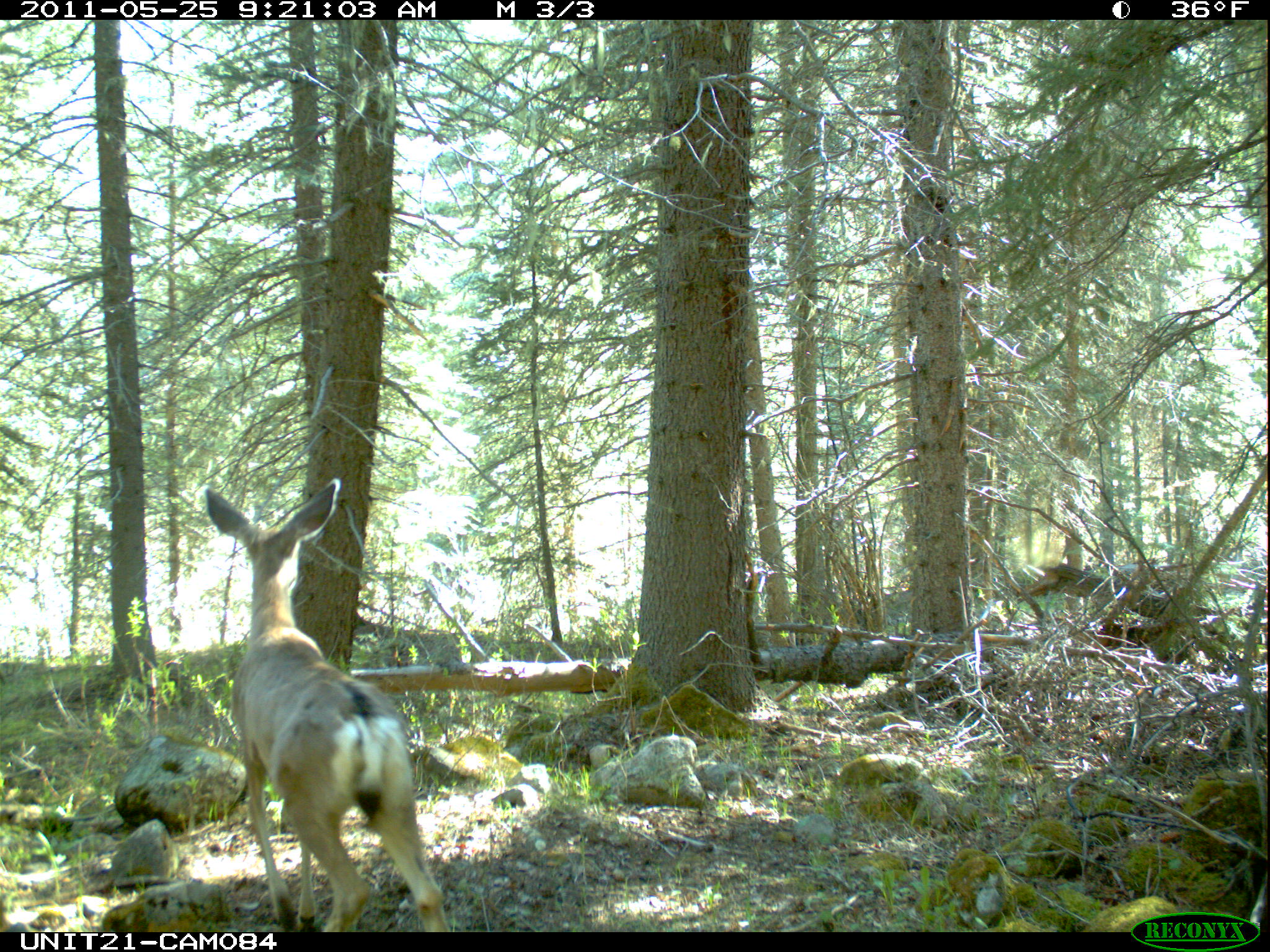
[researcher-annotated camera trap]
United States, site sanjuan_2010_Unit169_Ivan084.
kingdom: Animalia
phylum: Chordata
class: Mammalia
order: Artiodactyla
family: Cervidae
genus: Odocoileus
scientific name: Odocoileus hemionus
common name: mule deer